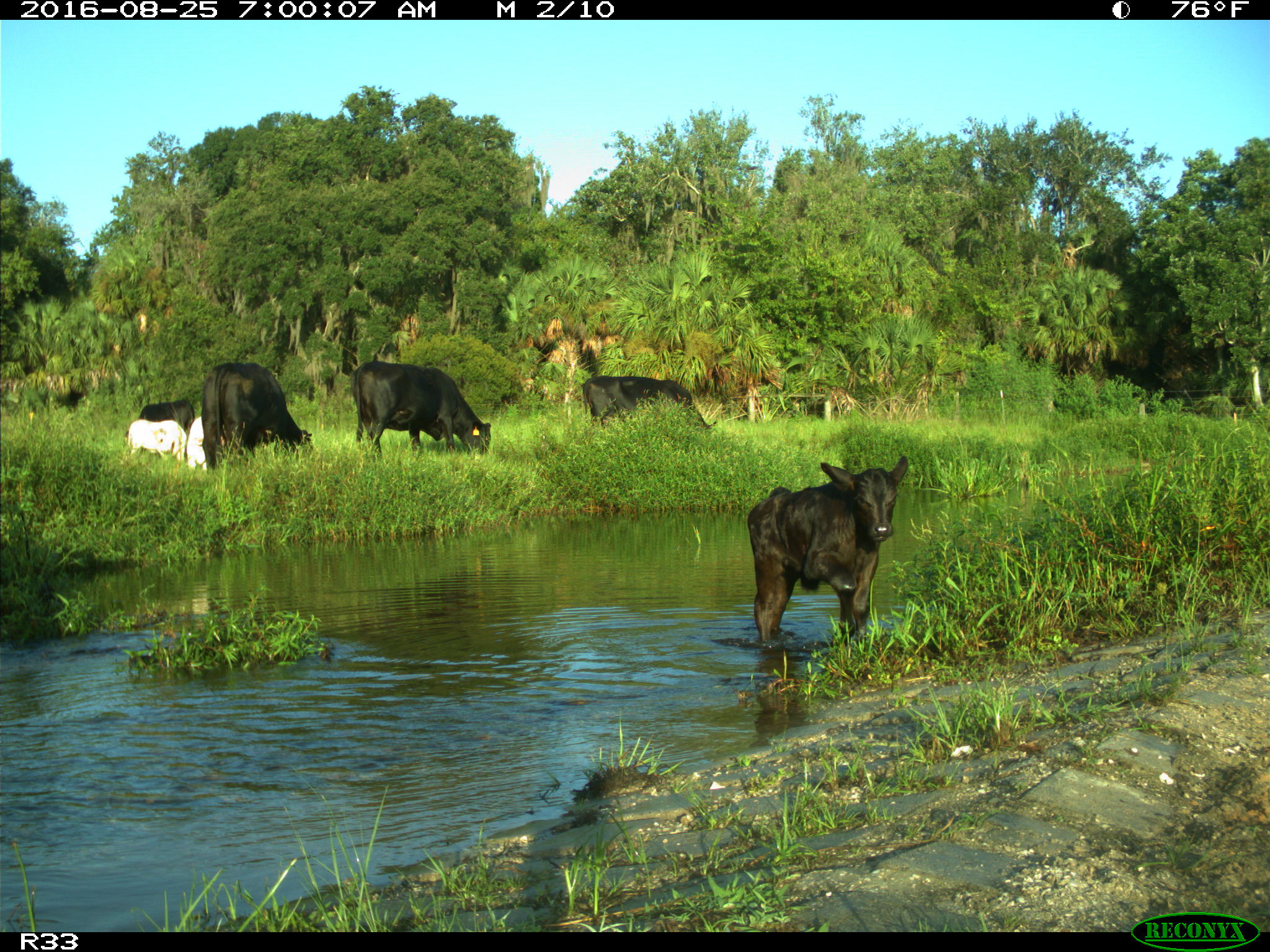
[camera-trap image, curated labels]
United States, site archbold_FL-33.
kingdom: Animalia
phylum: Chordata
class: Mammalia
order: Artiodactyla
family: Bovidae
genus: Bos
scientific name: Bos taurus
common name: domestic cow